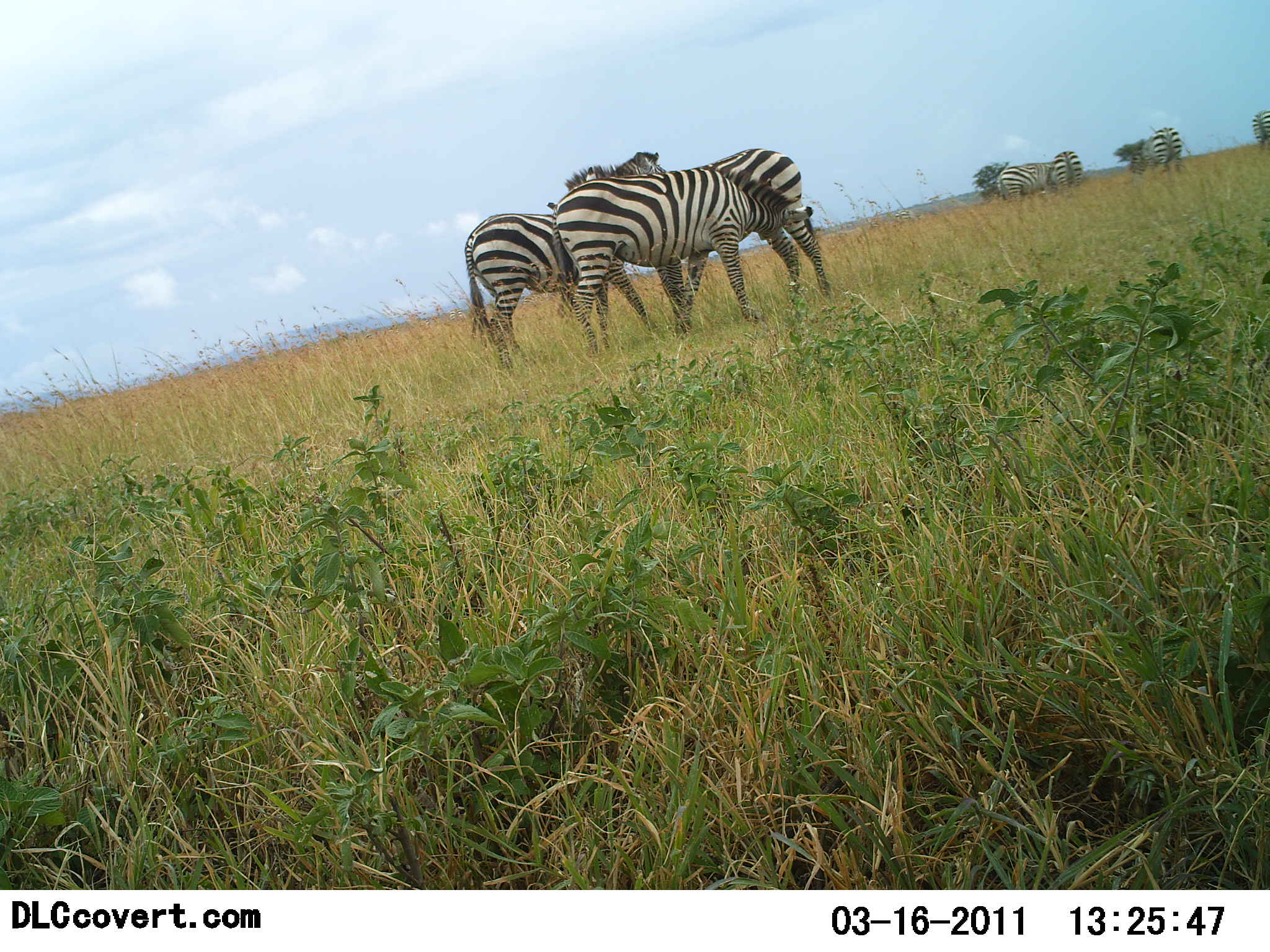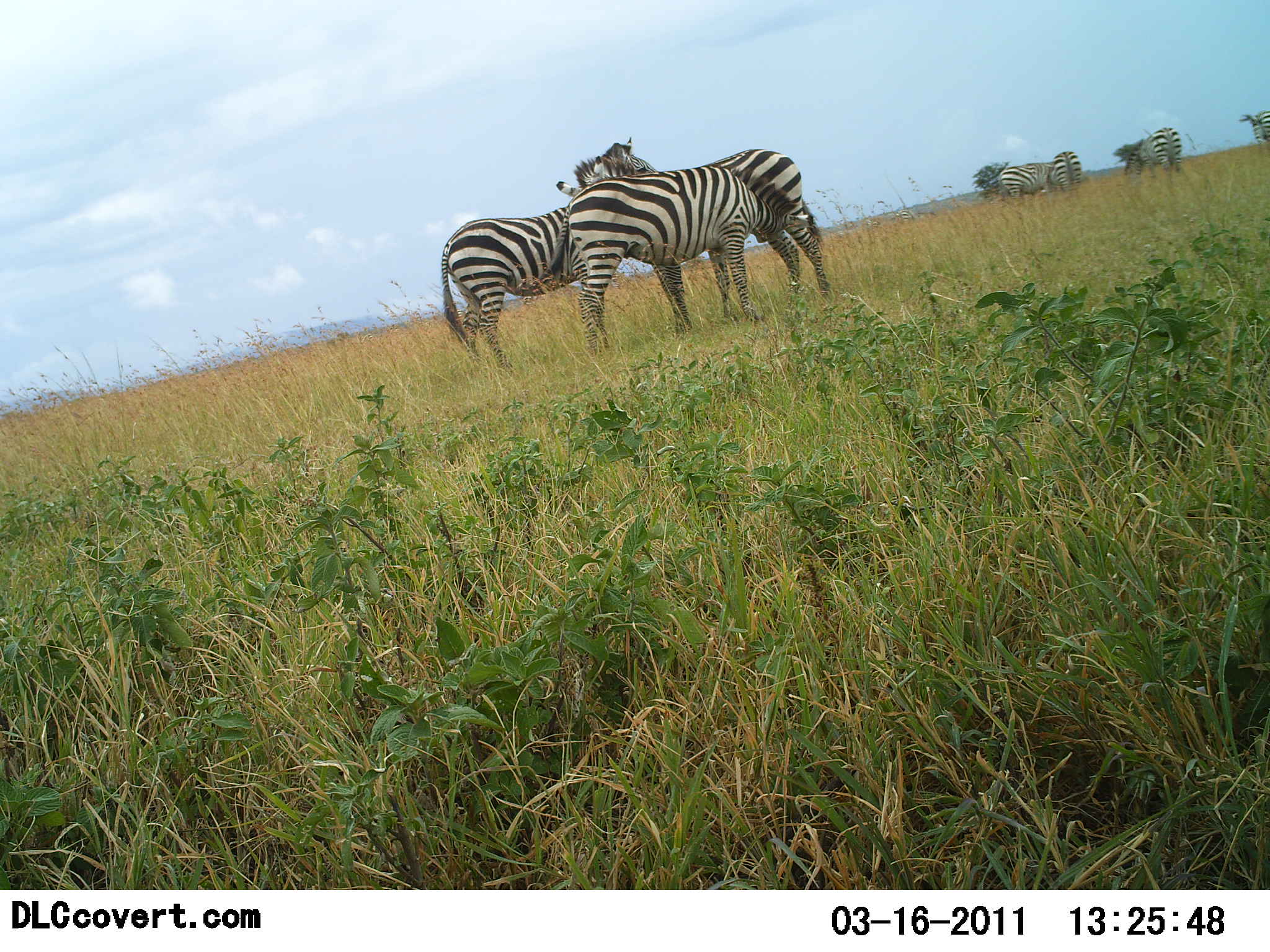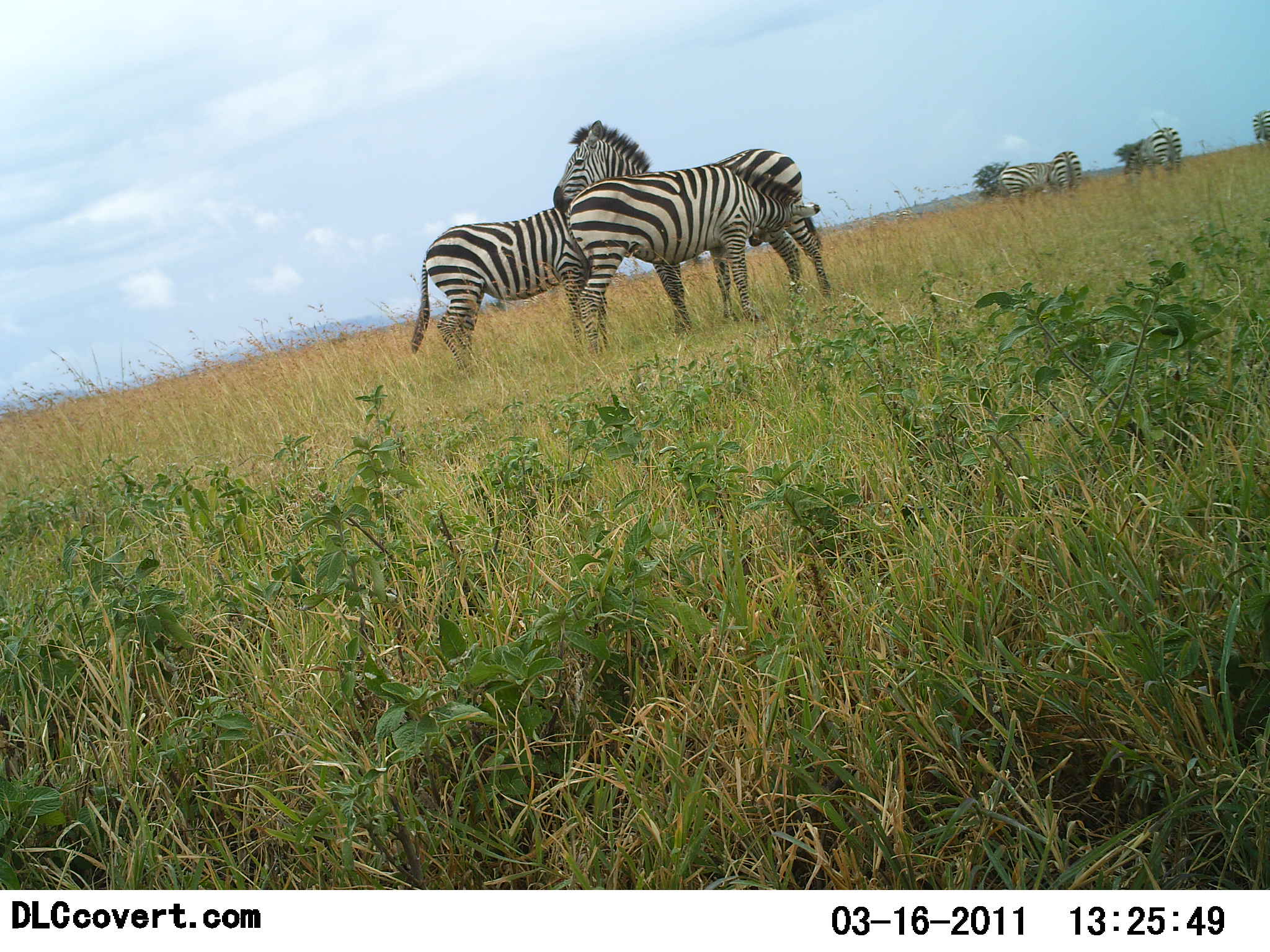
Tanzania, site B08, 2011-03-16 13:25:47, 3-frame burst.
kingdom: Animalia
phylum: Chordata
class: Mammalia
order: Perissodactyla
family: Equidae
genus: Equus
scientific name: Equus quagga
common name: plains zebra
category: zebra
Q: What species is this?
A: Zebra (plains zebra) (Equus quagga).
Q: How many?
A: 7.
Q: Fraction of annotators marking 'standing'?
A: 64%.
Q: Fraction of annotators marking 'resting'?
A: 0%.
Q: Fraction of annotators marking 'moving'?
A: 0%.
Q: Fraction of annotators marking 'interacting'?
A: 73%.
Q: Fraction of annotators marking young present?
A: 9%.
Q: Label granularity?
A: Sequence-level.